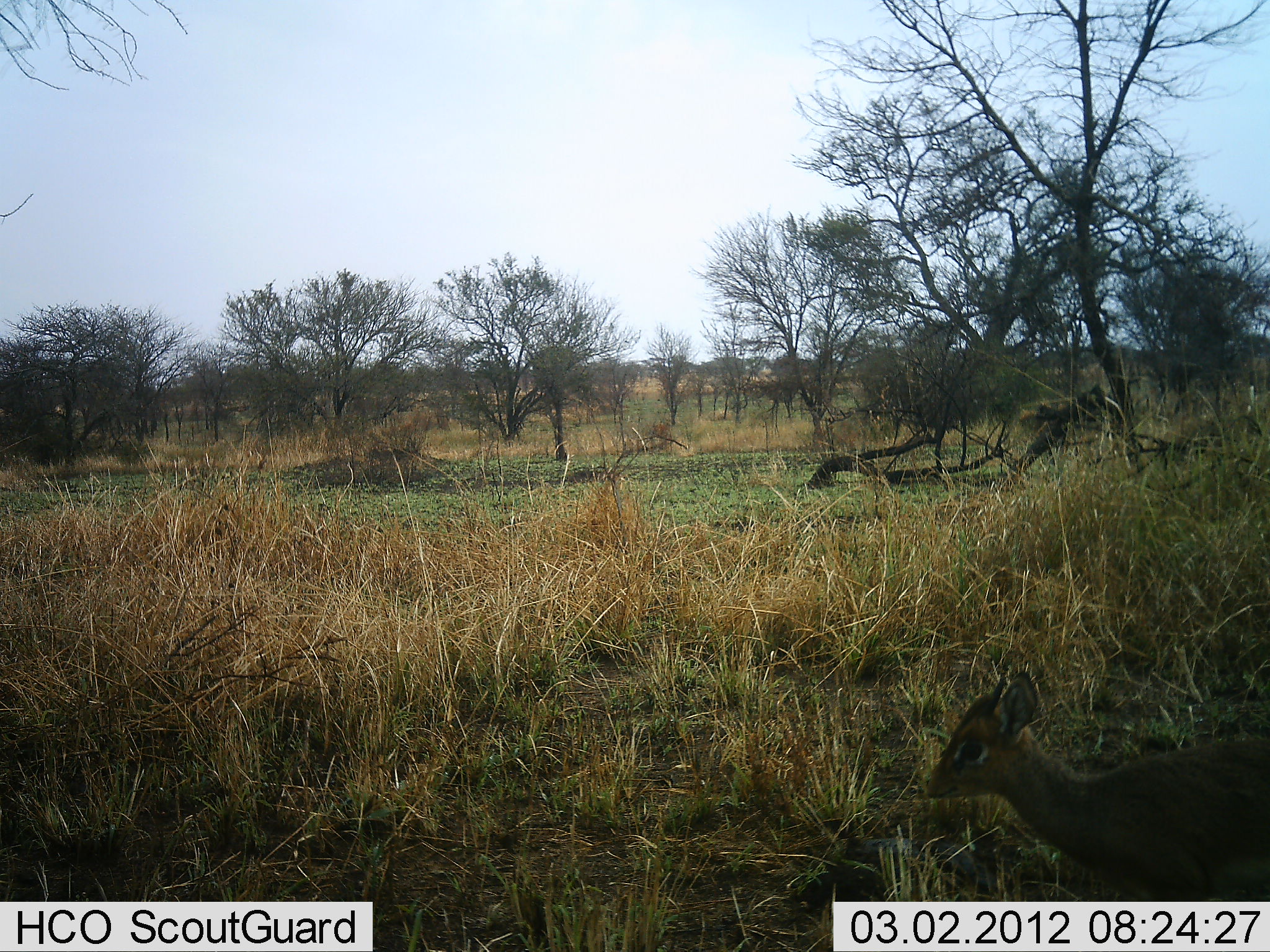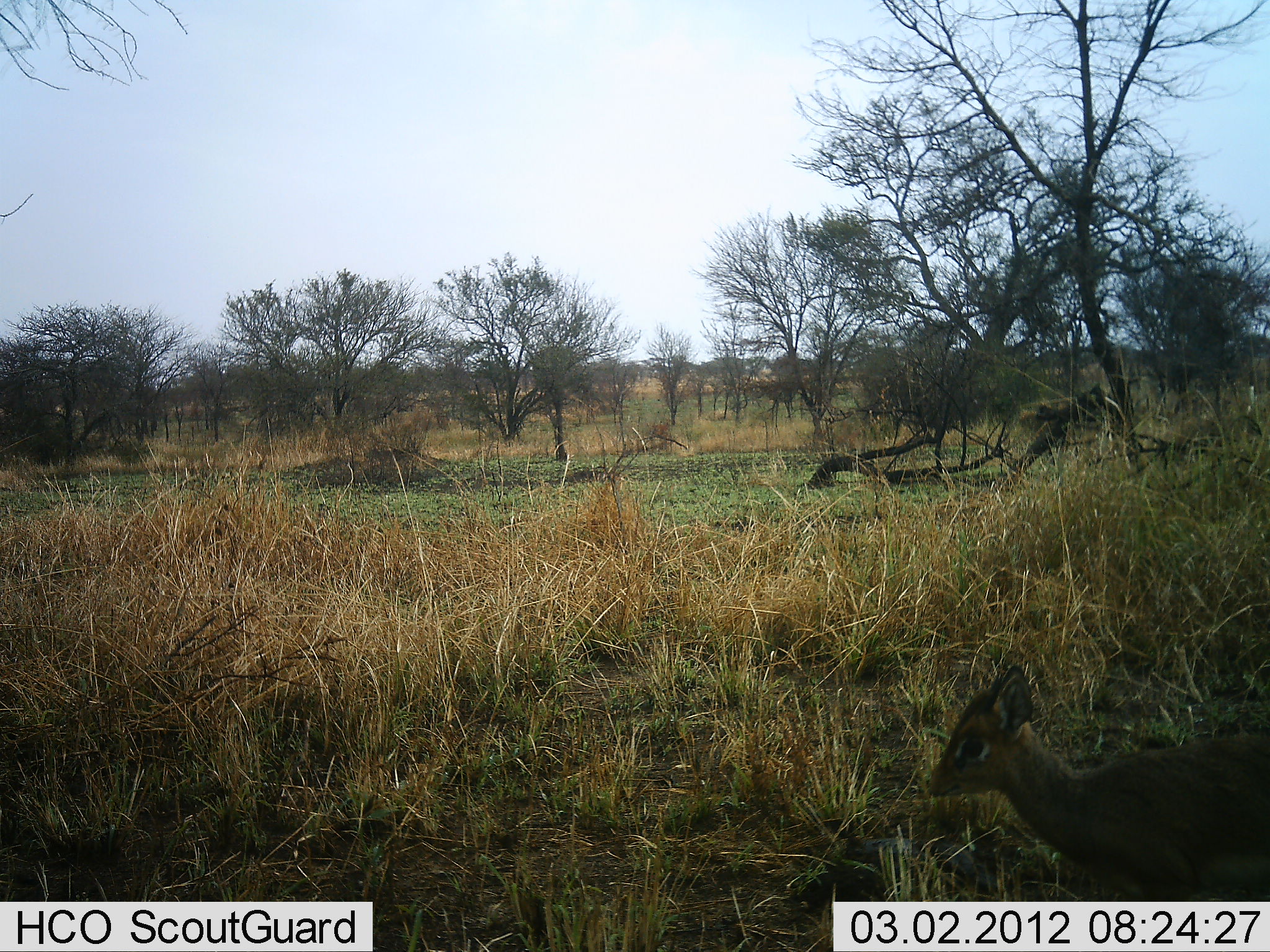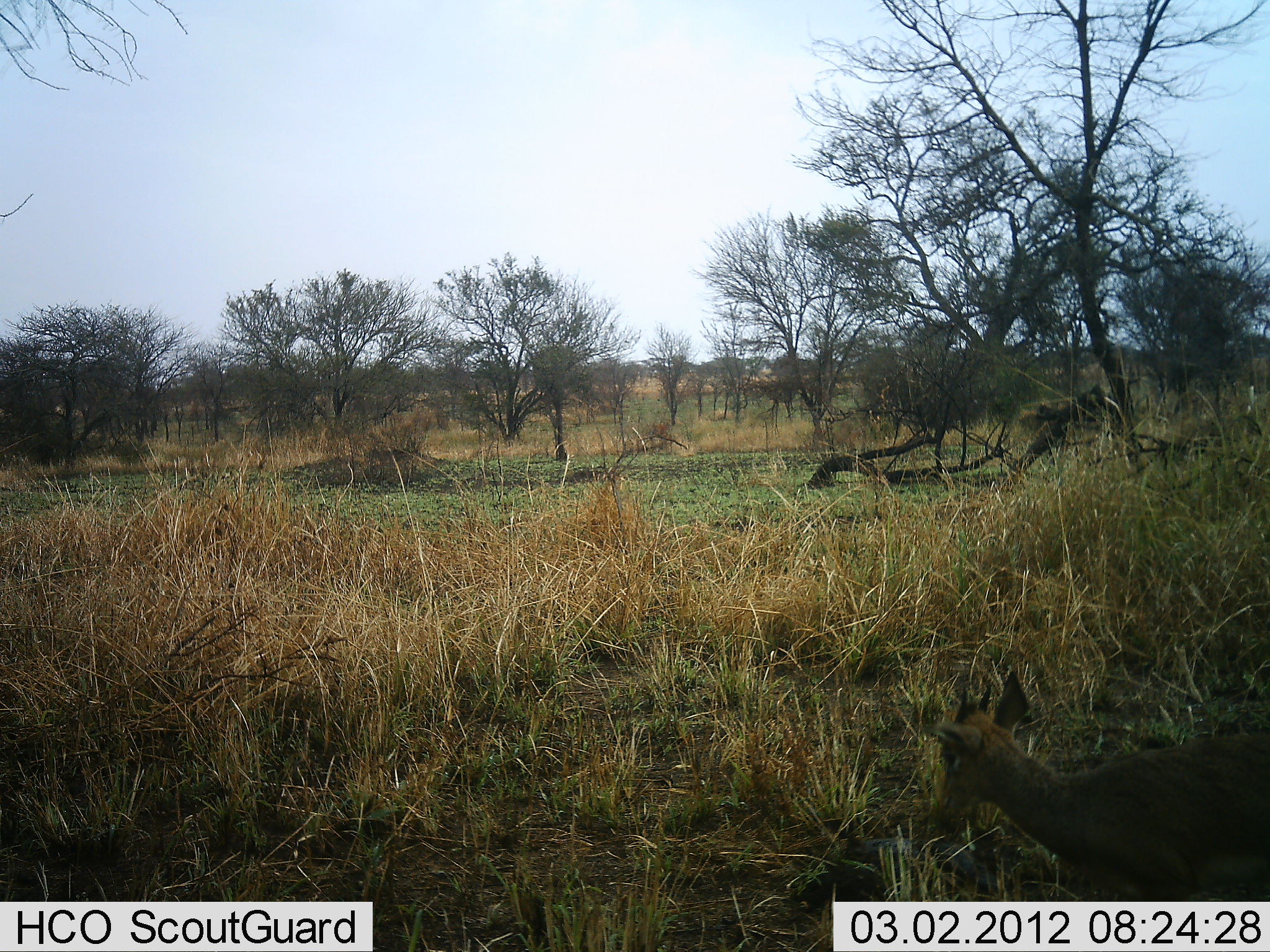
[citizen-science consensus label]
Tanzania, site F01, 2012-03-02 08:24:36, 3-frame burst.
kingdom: Animalia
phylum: Chordata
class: Mammalia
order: Artiodactyla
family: Bovidae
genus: Madoqua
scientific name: Madoqua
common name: dikdik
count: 1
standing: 84%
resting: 11%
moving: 11%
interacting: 0%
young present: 5%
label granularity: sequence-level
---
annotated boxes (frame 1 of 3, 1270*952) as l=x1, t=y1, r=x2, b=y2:
animal: l=918, t=658, r=1270, b=900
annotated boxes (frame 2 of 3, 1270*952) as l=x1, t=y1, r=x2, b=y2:
animal: l=925, t=663, r=1270, b=900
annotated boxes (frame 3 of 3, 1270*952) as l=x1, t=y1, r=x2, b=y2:
animal: l=923, t=669, r=1269, b=902